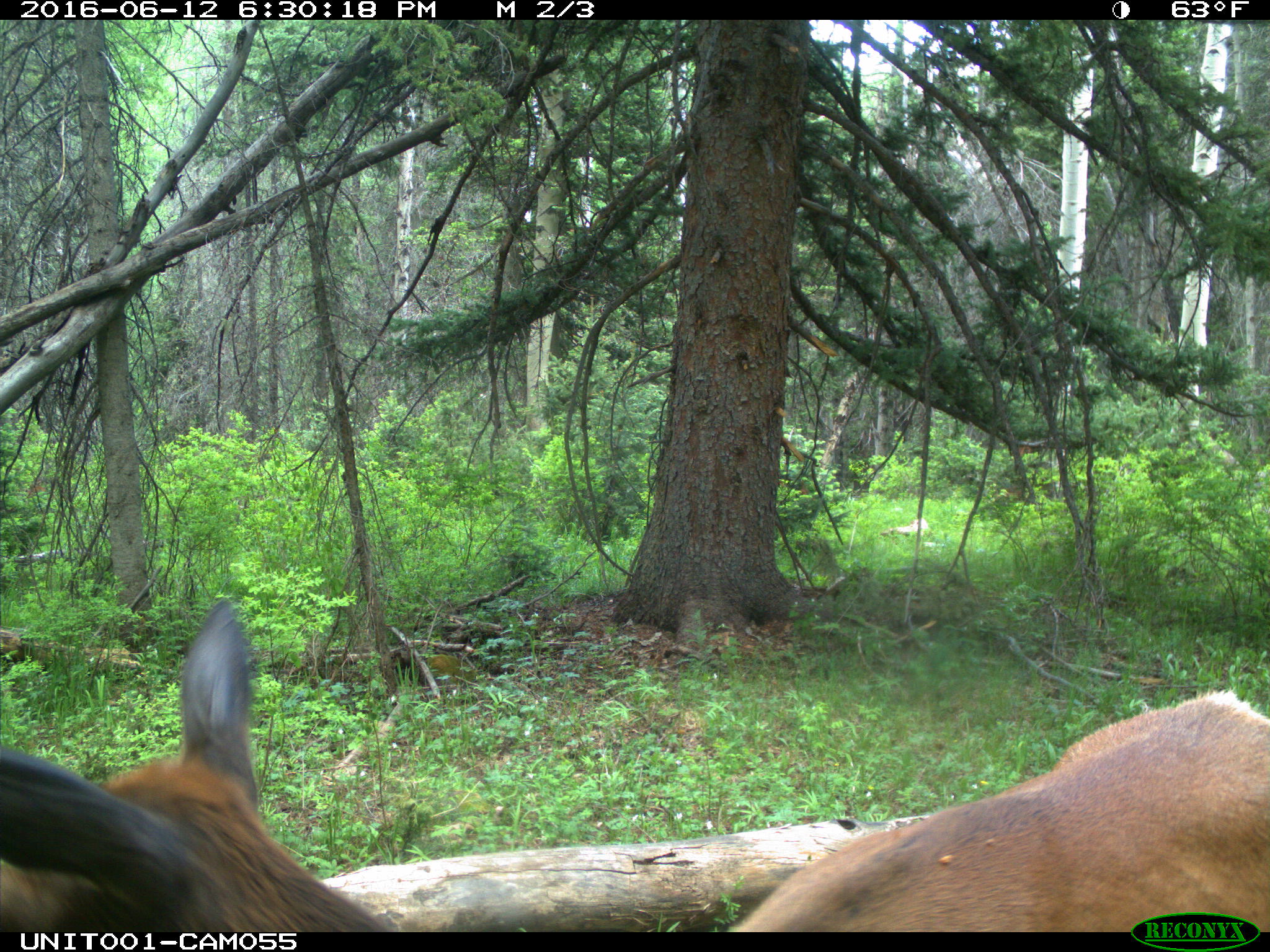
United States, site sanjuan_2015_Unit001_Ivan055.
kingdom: Animalia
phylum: Chordata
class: Mammalia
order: Artiodactyla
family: Cervidae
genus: Cervus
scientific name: Cervus elaphus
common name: red deer